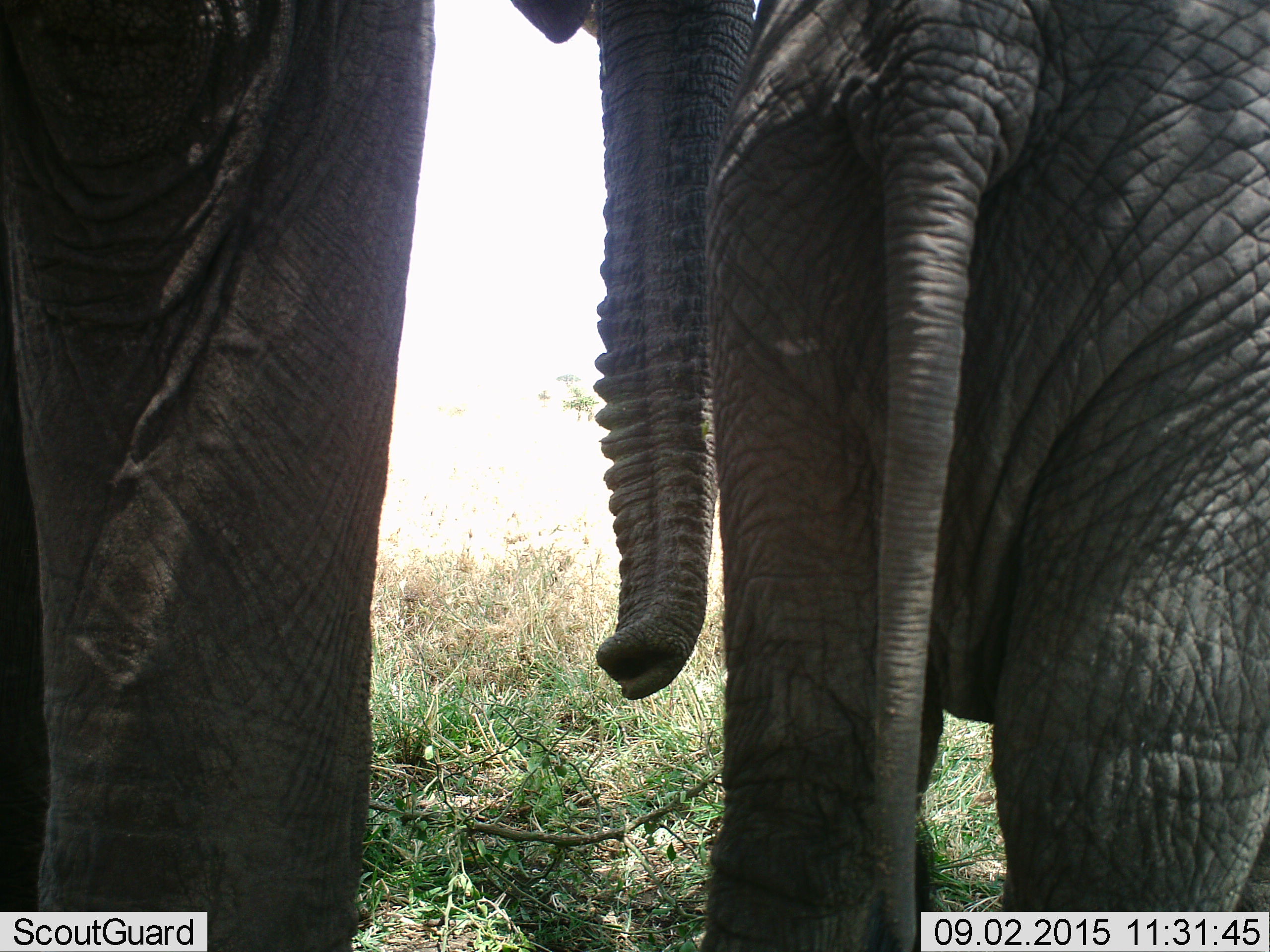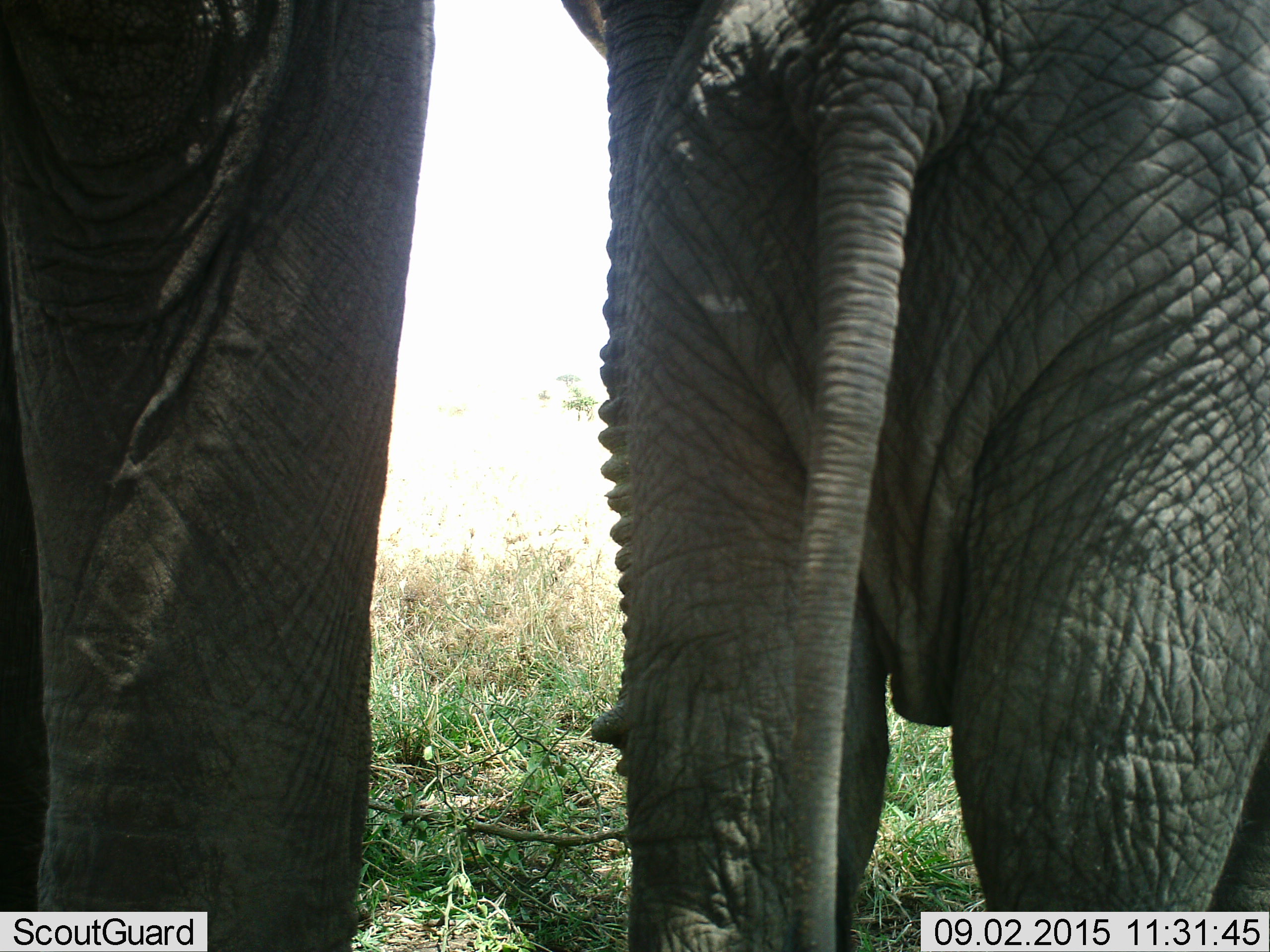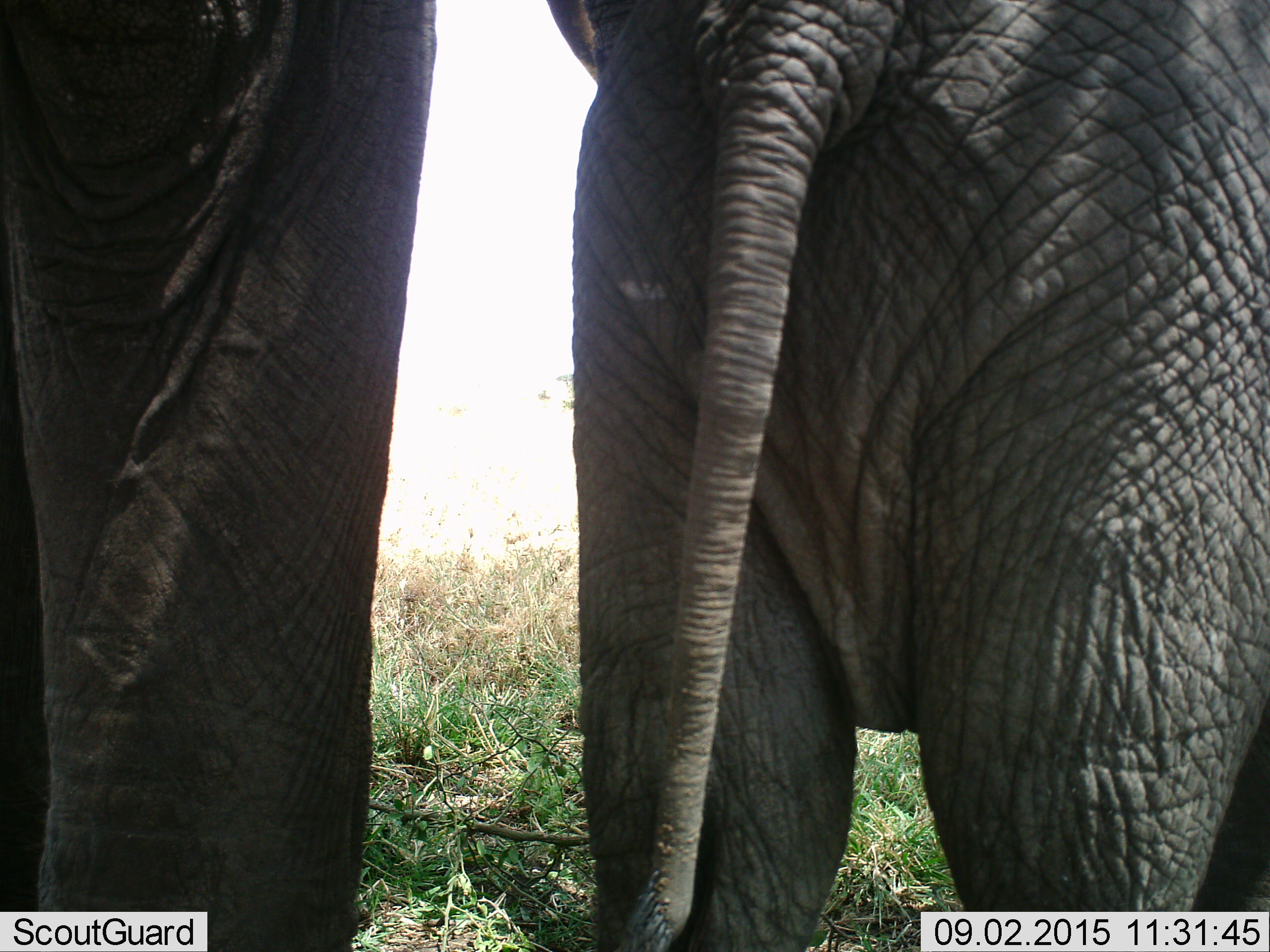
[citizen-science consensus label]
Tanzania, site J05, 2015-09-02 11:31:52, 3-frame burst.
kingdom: Animalia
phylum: Chordata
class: Mammalia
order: Proboscidea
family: Elephantidae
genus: Loxodonta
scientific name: Loxodonta africana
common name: african bush elephant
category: elephant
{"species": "elephant (african bush elephant) (Loxodonta africana)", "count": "2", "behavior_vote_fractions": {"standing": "80%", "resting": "0%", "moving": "50%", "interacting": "0%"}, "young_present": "20%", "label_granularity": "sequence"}